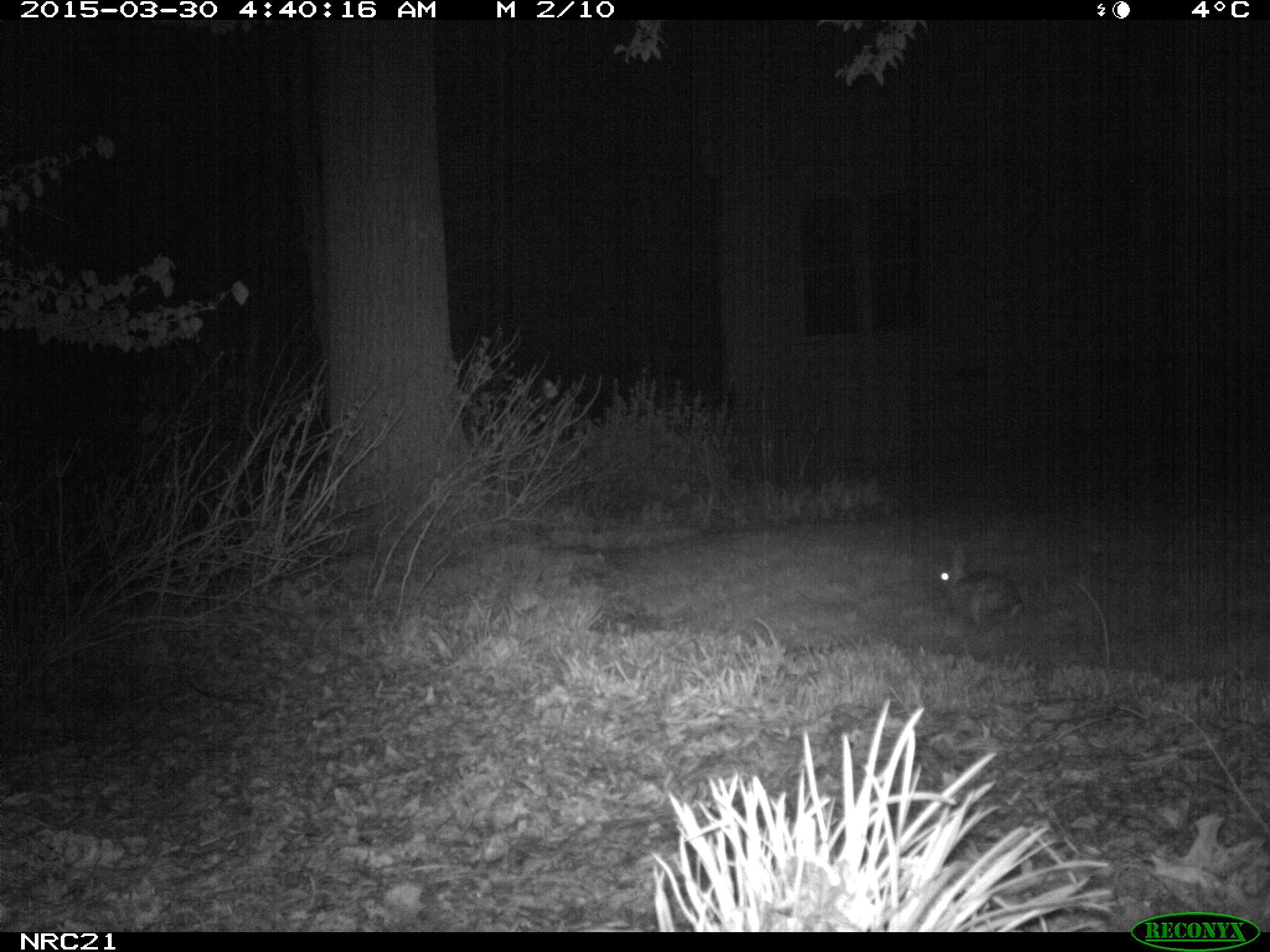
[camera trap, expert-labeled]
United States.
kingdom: Animalia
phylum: Chordata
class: Mammalia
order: Lagomorpha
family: Leporidae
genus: Sylvilagus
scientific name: Sylvilagus floridanus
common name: eastern cottontail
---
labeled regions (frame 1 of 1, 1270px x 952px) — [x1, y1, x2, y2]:
Eastern Cottontail: [928, 540, 1038, 632]